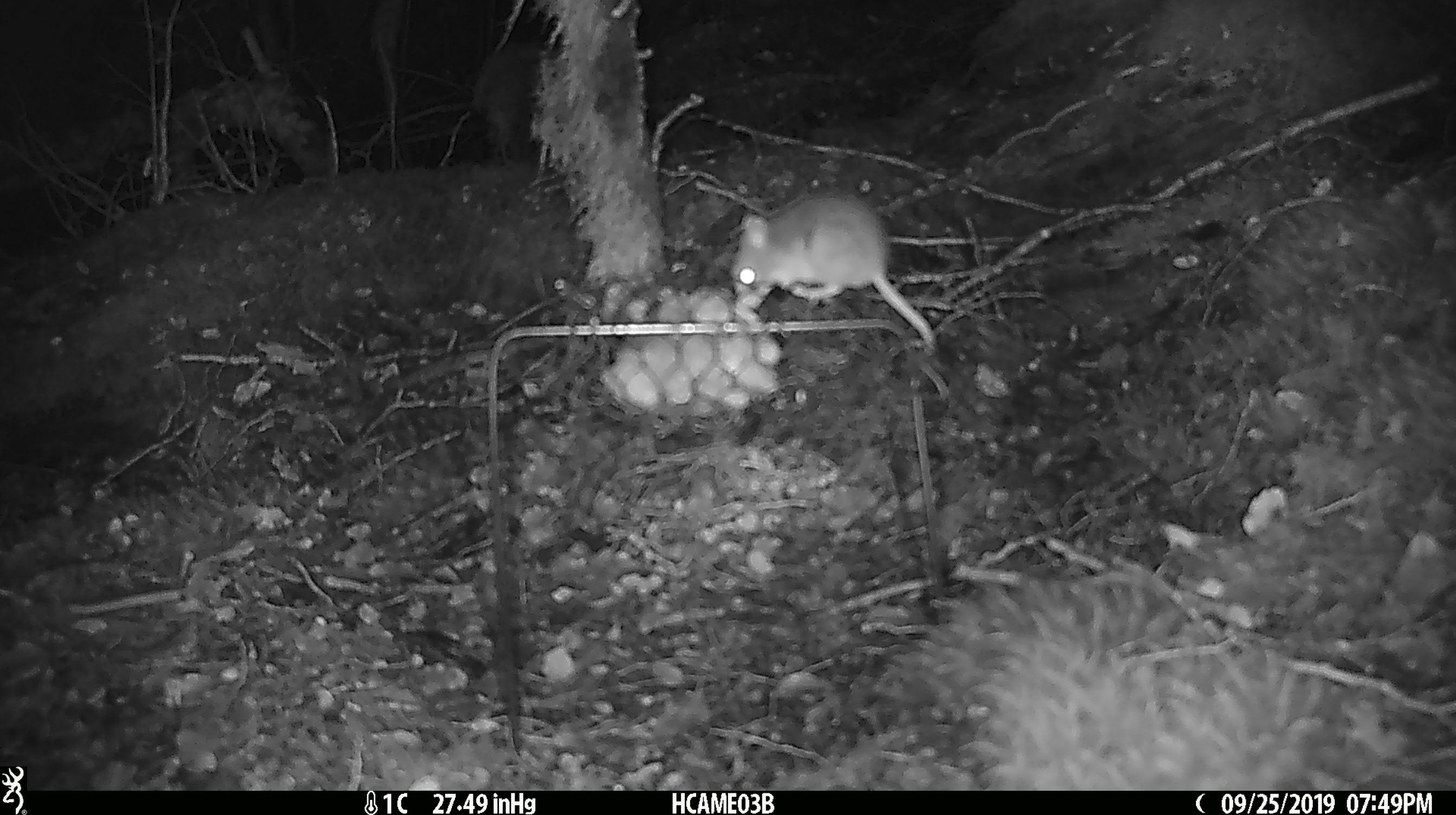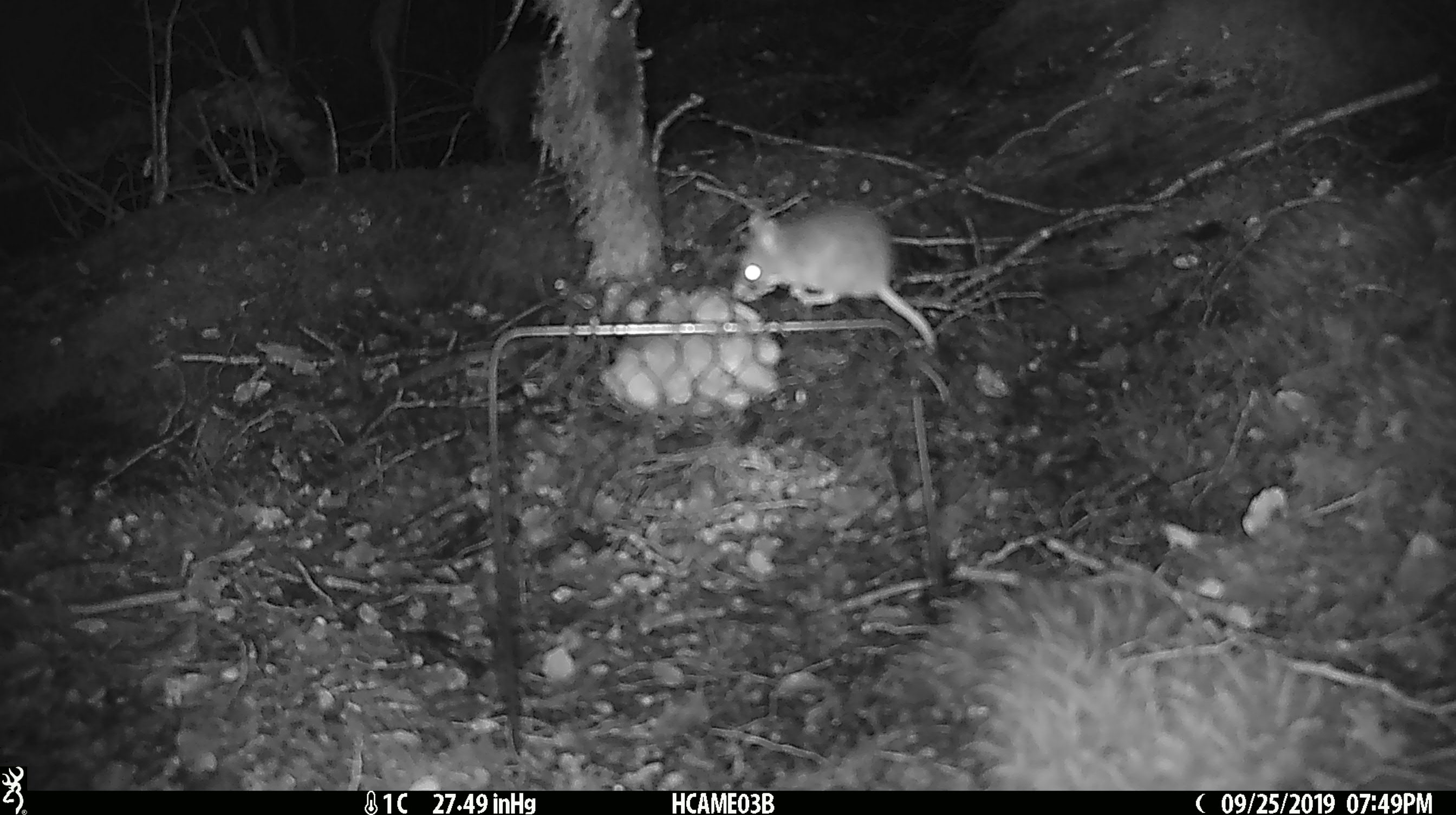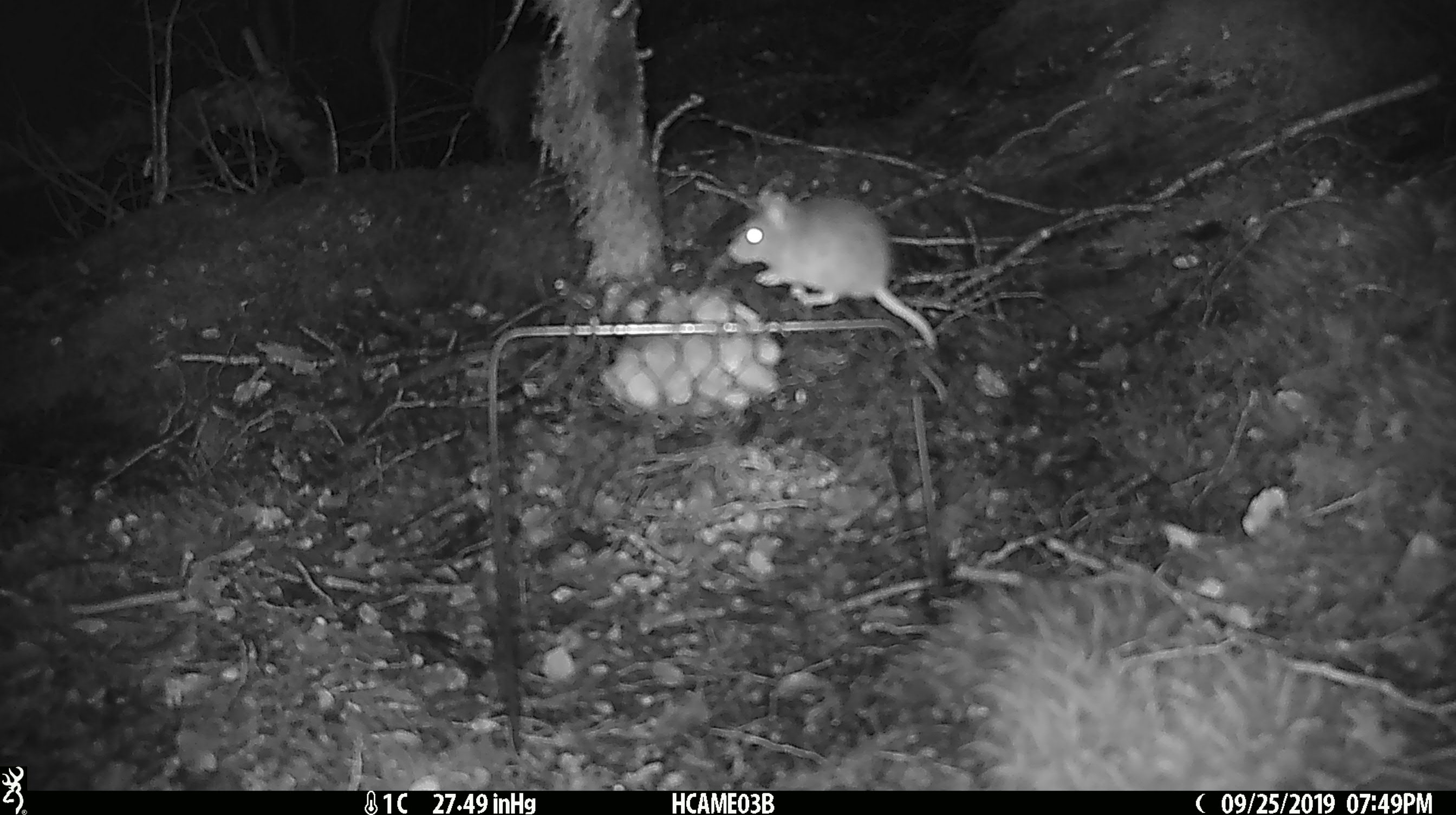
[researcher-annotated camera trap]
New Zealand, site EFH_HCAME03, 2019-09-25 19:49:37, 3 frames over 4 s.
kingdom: Animalia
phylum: Chordata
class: Mammalia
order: Rodentia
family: Muridae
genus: Mus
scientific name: Mus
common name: mouse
Mouse (Mus).